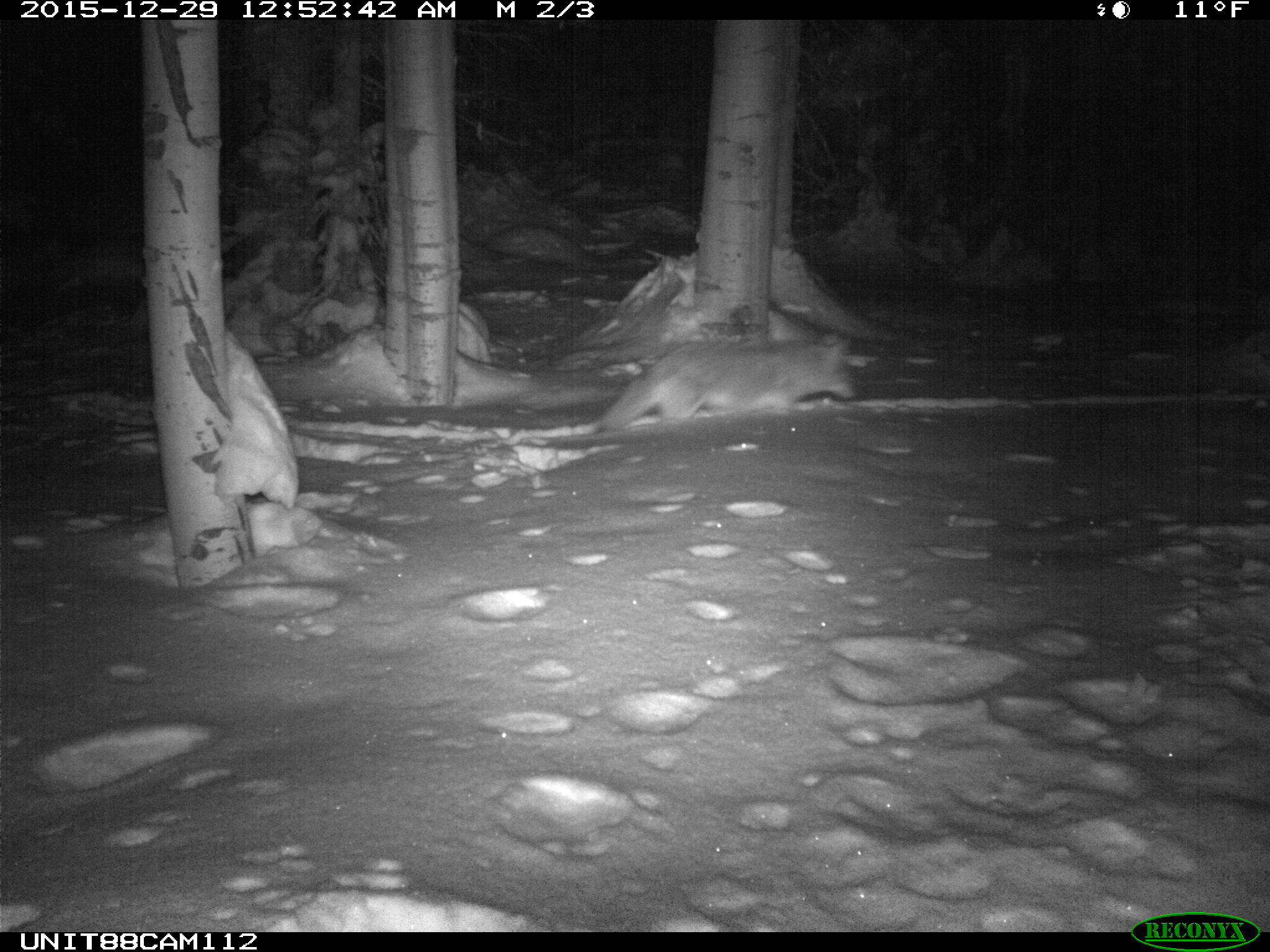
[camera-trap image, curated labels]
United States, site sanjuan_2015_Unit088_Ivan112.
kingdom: Animalia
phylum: Chordata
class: Mammalia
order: Carnivora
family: Canidae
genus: Canis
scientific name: Canis latrans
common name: coyote